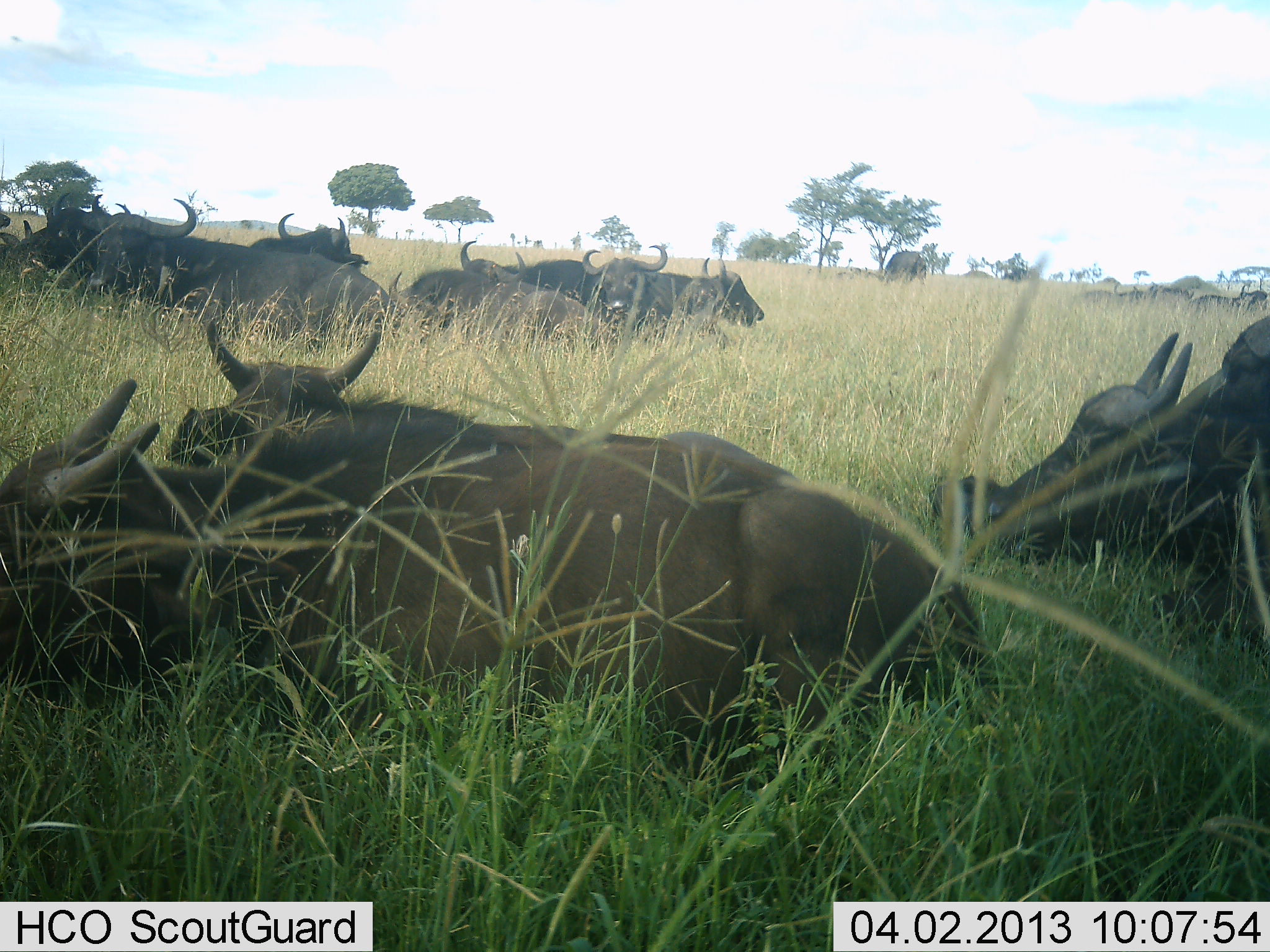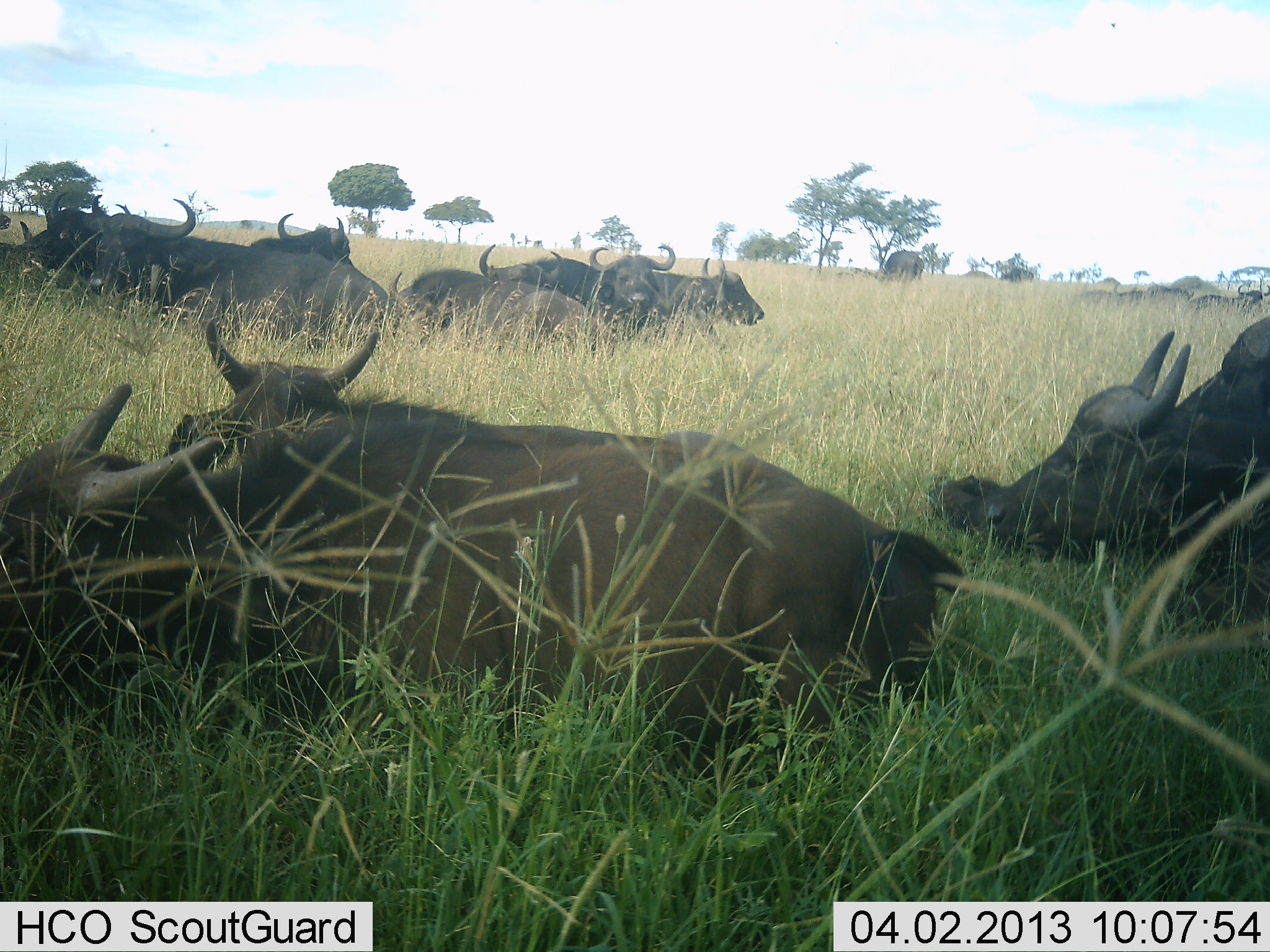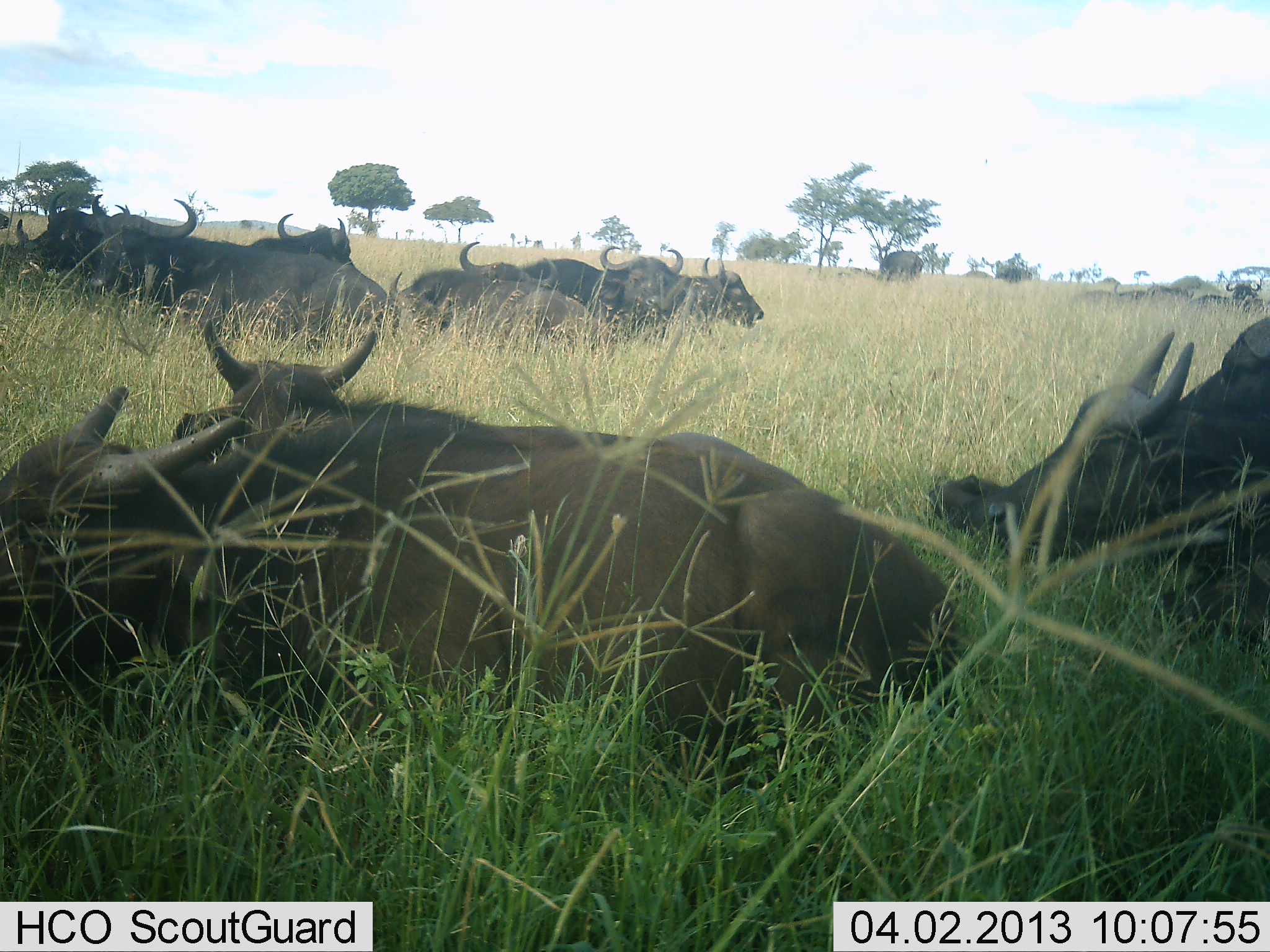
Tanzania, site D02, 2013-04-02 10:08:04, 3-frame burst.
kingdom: Animalia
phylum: Chordata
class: Mammalia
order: Artiodactyla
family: Bovidae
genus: Syncerus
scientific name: Syncerus caffer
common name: cape buffalo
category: buffalo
Buffalo (cape buffalo) (Syncerus caffer), count 11-50. Behavior (volunteer vote fractions): standing 20%, resting 97%, moving 6%, interacting 9%. Young present (vote fraction): 11%. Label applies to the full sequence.